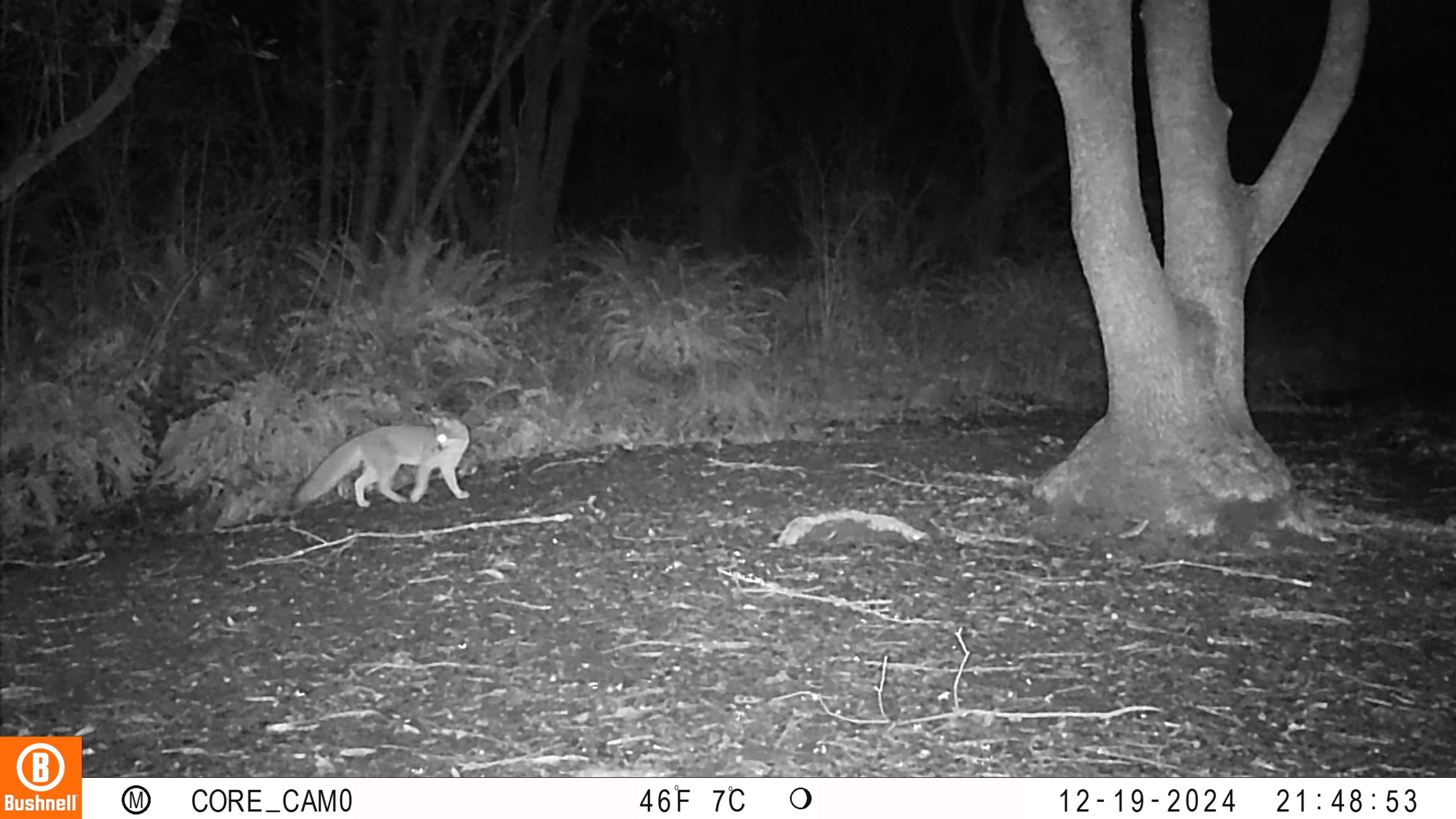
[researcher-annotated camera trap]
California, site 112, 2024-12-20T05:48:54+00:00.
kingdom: Animalia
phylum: Chordata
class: Mammalia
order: Carnivora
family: Canidae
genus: Urocyon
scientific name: Urocyon cinereoargenteus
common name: gray fox